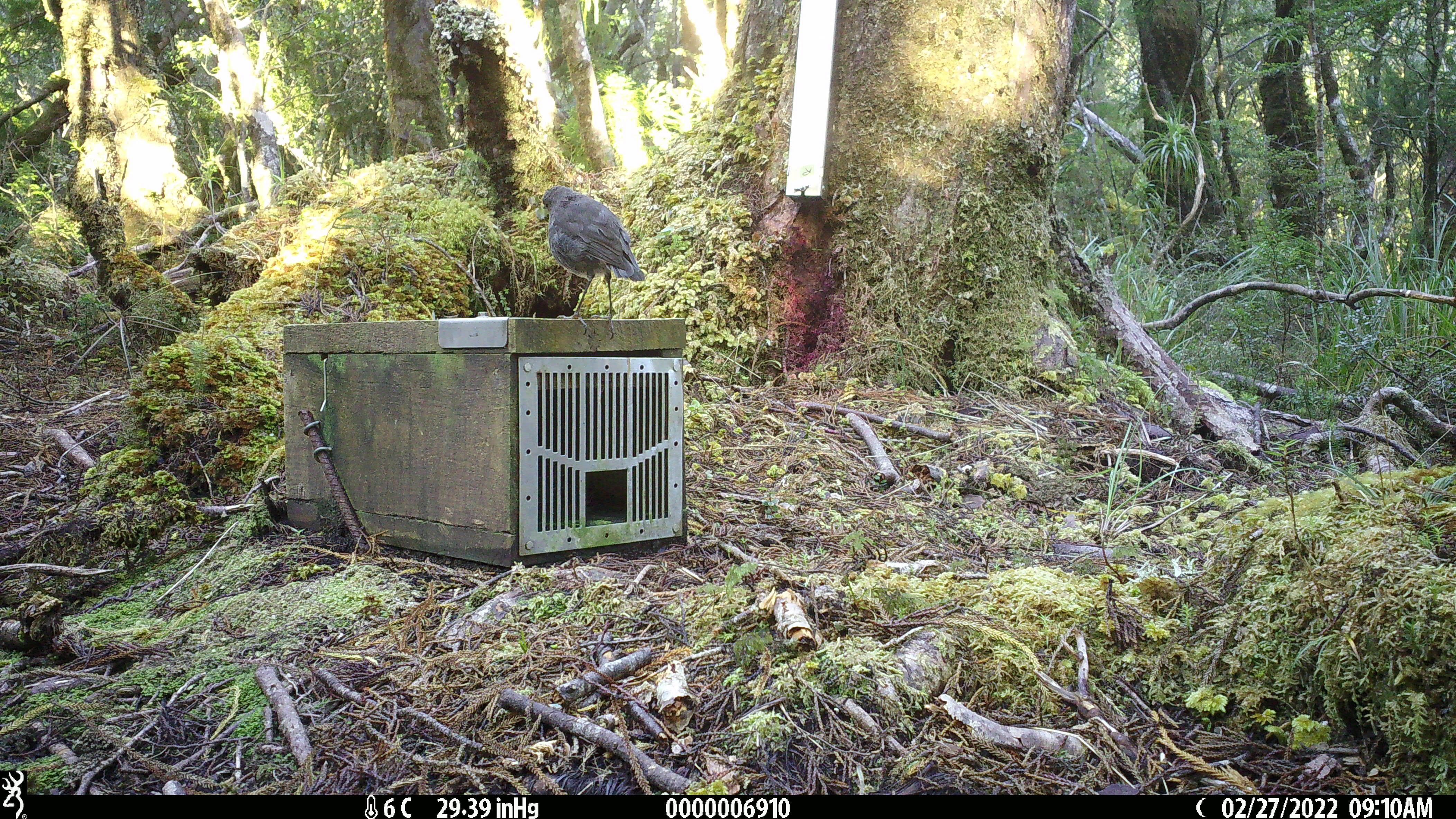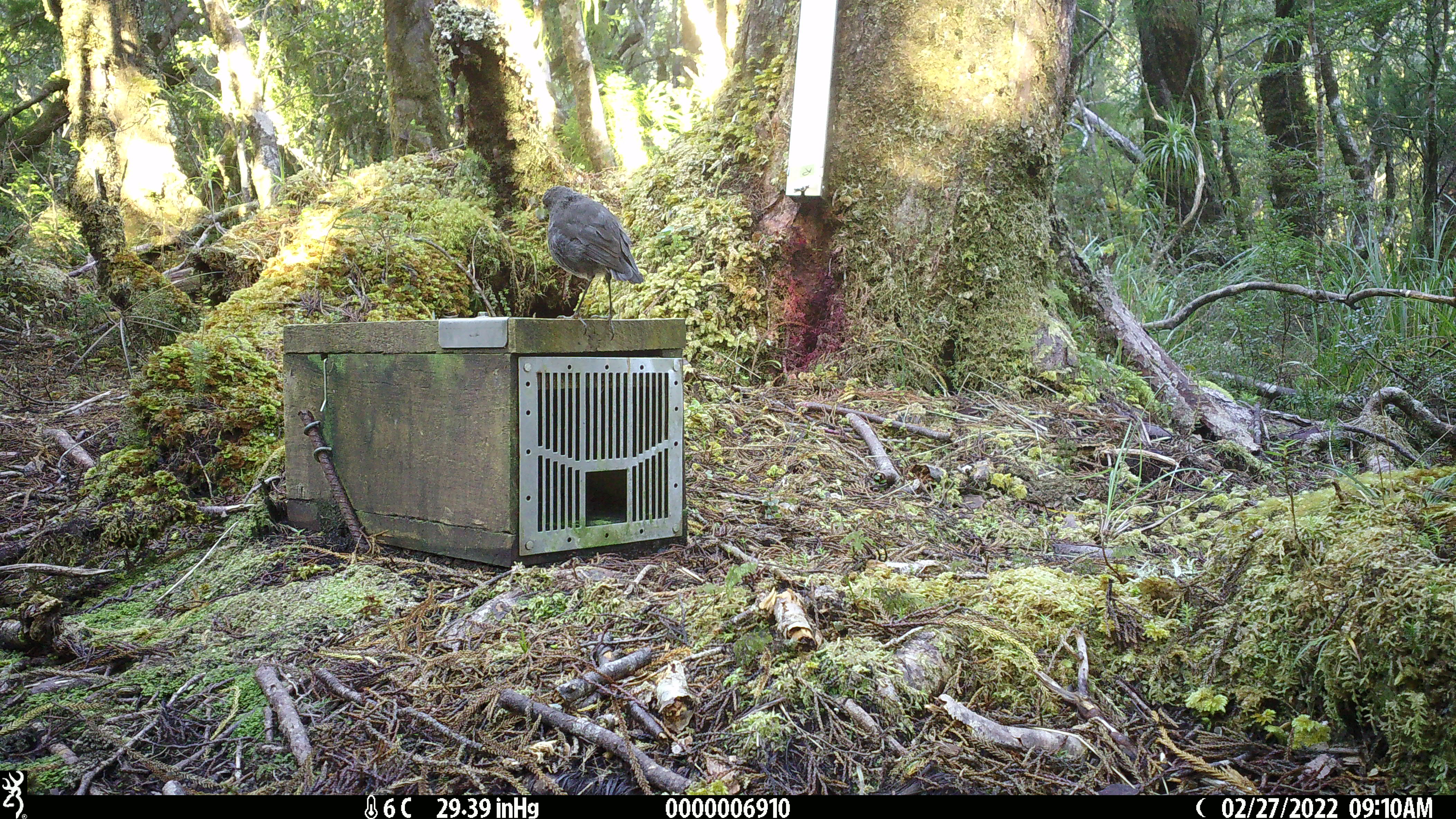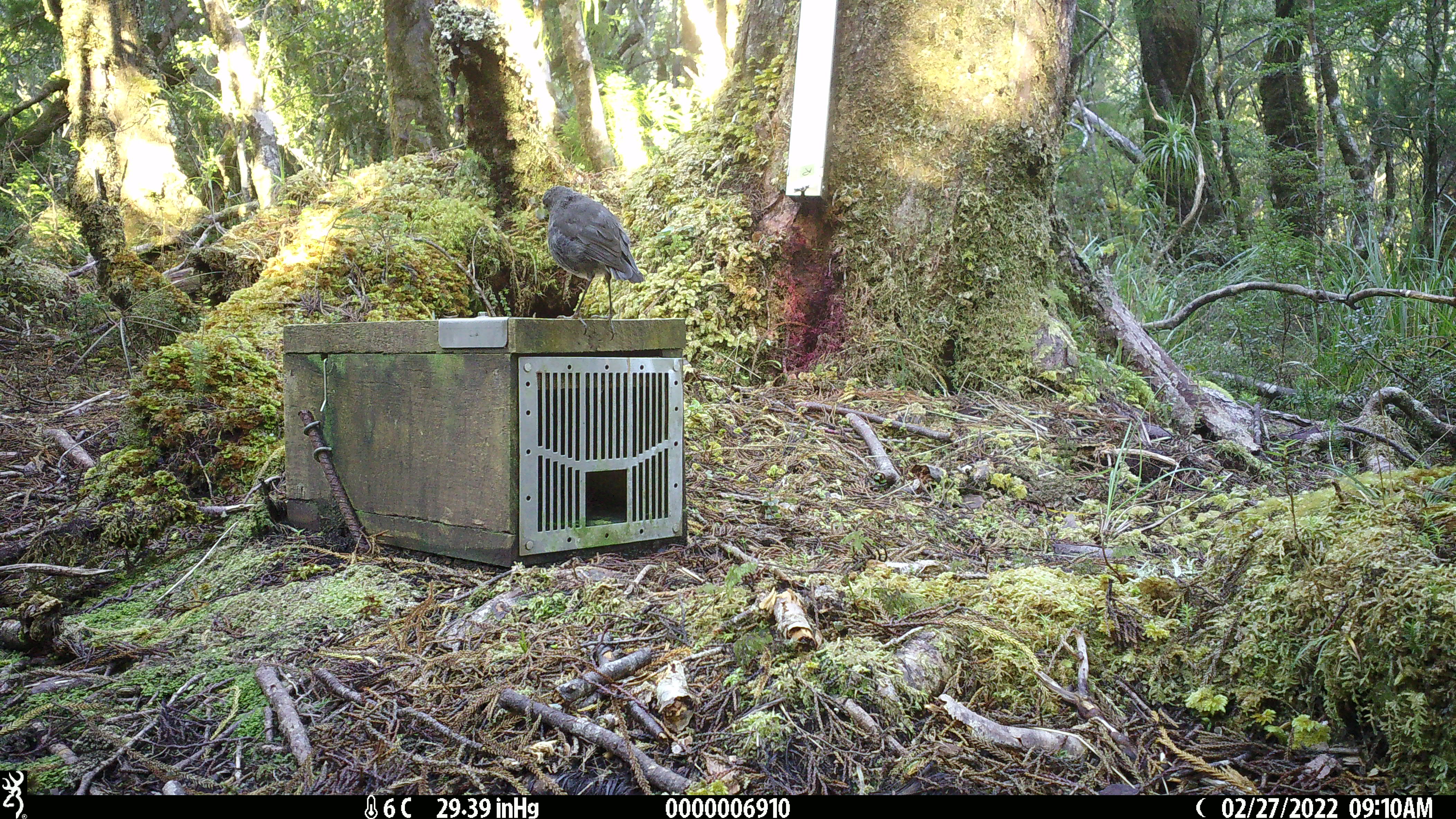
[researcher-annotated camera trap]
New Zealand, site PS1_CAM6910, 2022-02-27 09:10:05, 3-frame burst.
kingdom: Animalia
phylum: Chordata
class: Aves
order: Passeriformes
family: Petroicidae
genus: Petroica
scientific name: Petroica australis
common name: new zealand robin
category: robin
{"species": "robin (new zealand robin) (Petroica australis)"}